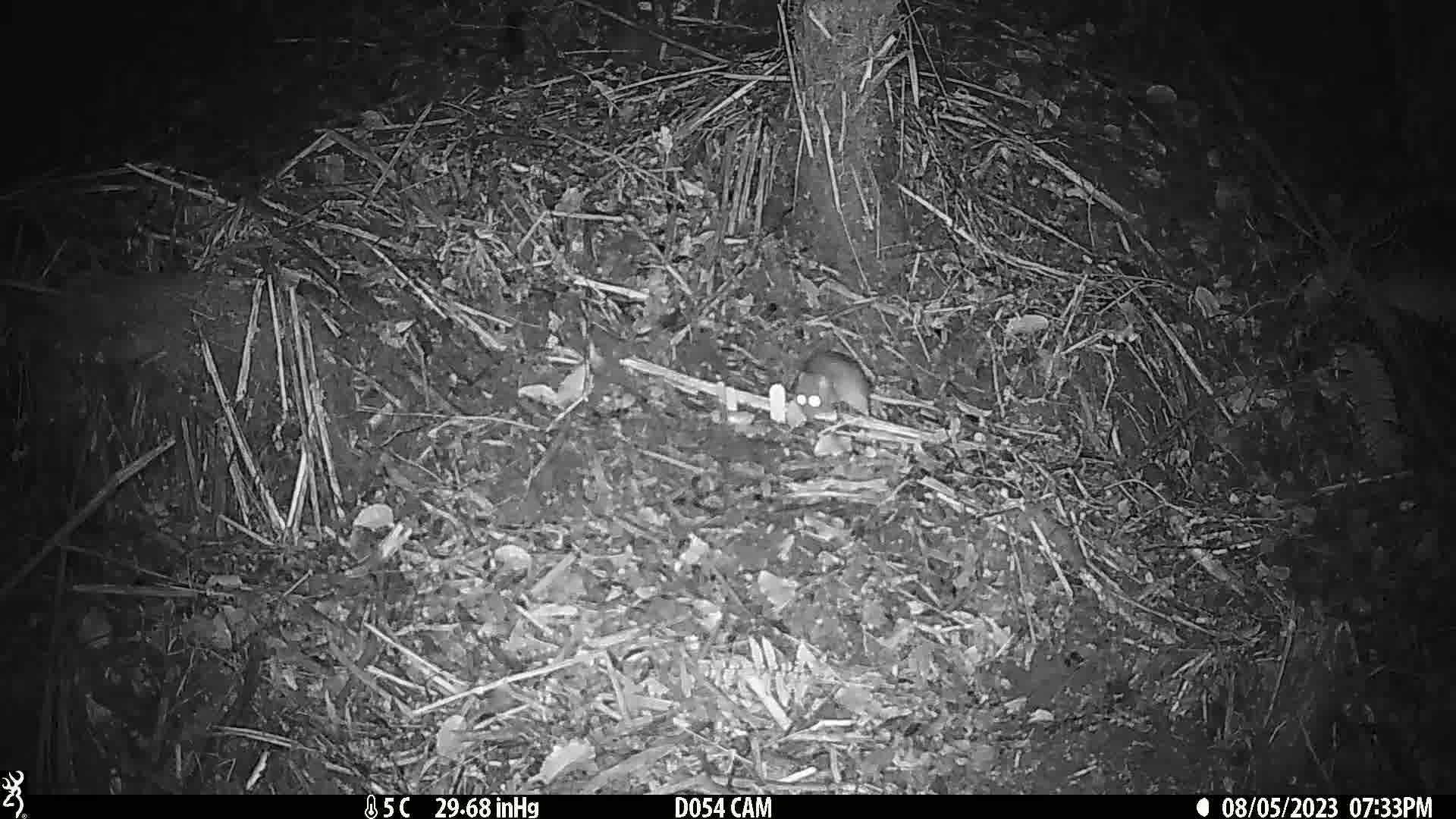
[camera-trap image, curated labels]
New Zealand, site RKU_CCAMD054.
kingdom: Animalia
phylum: Chordata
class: Mammalia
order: Rodentia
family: Muridae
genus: Rattus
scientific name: Rattus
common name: rat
Rat (Rattus).